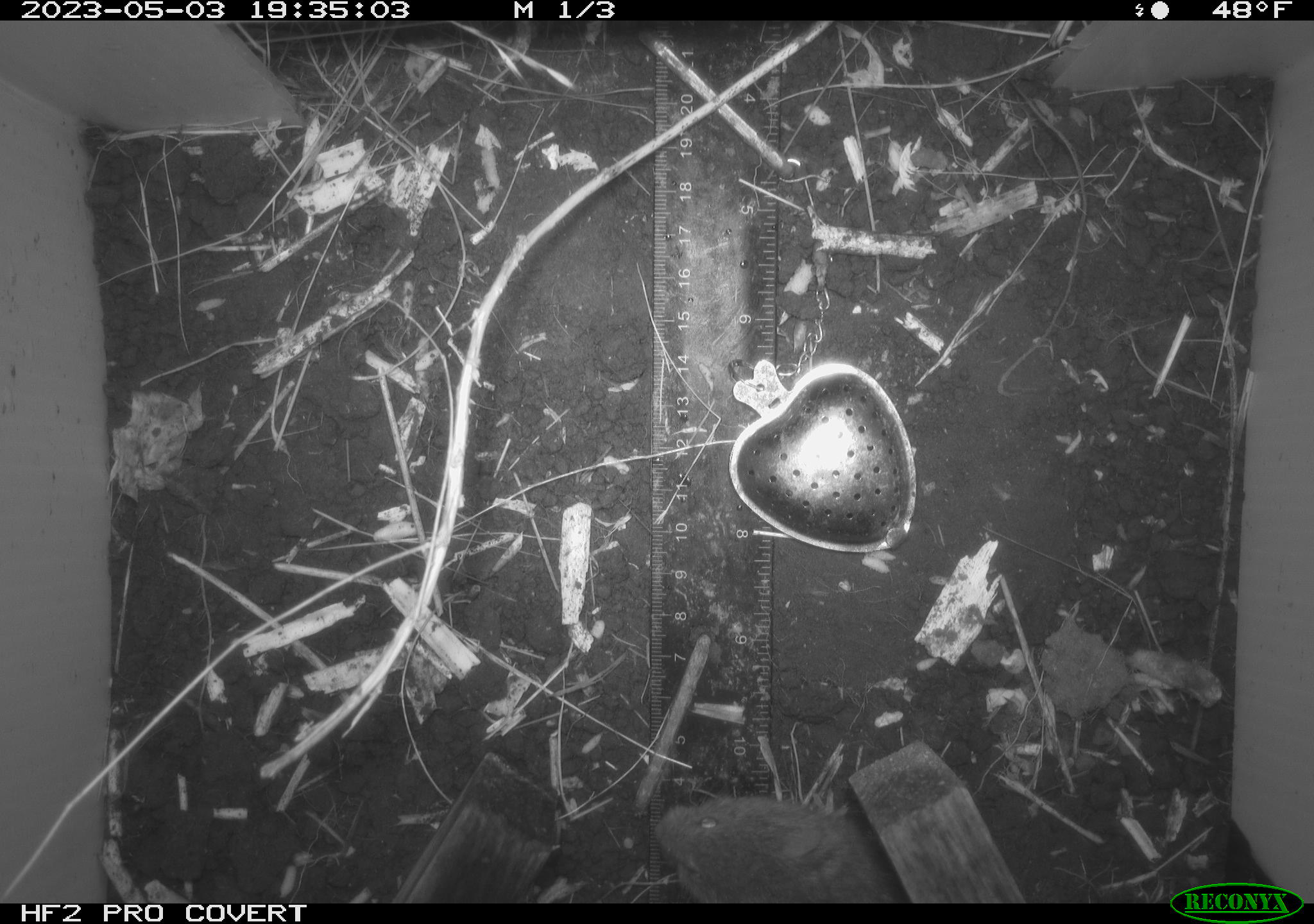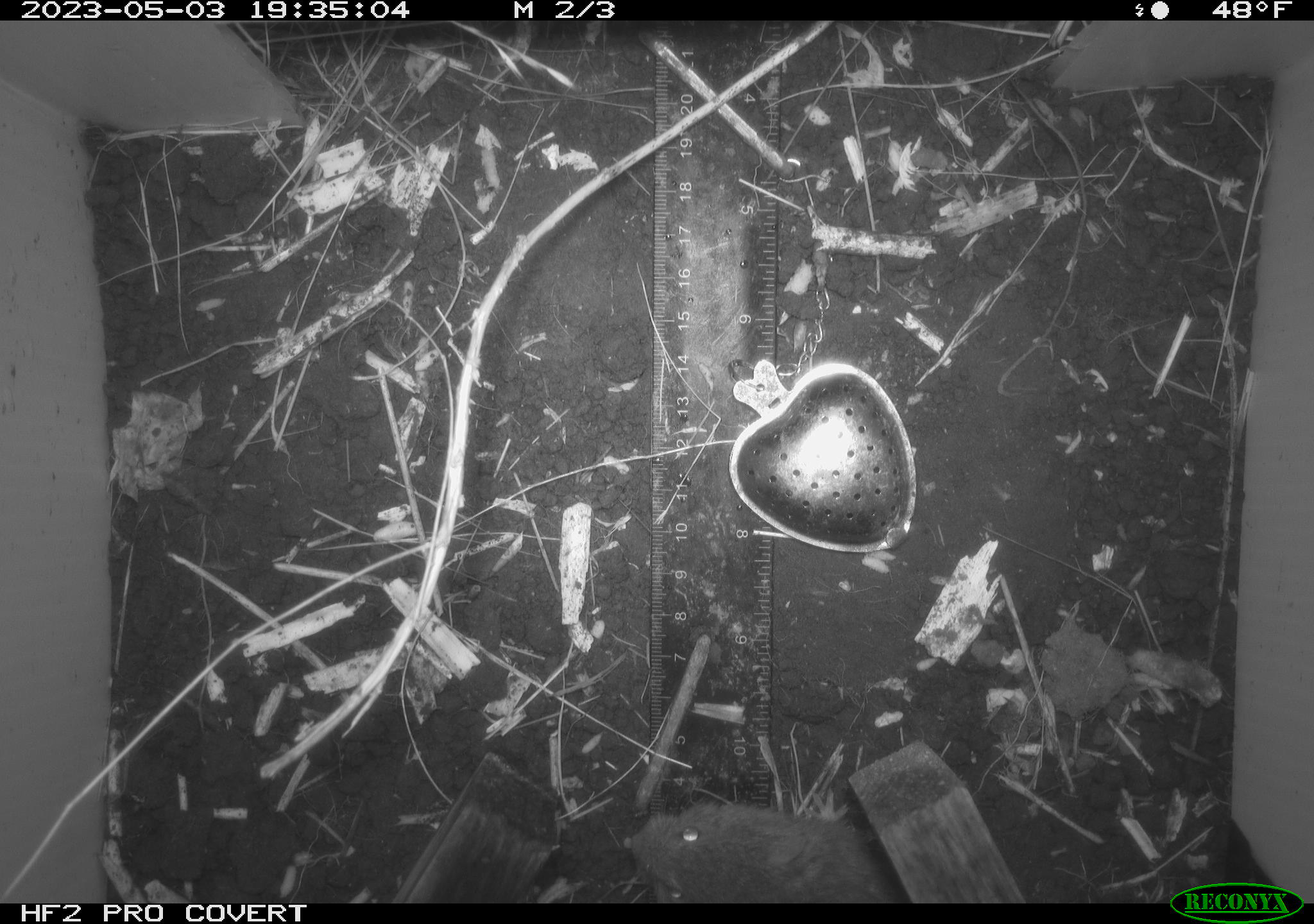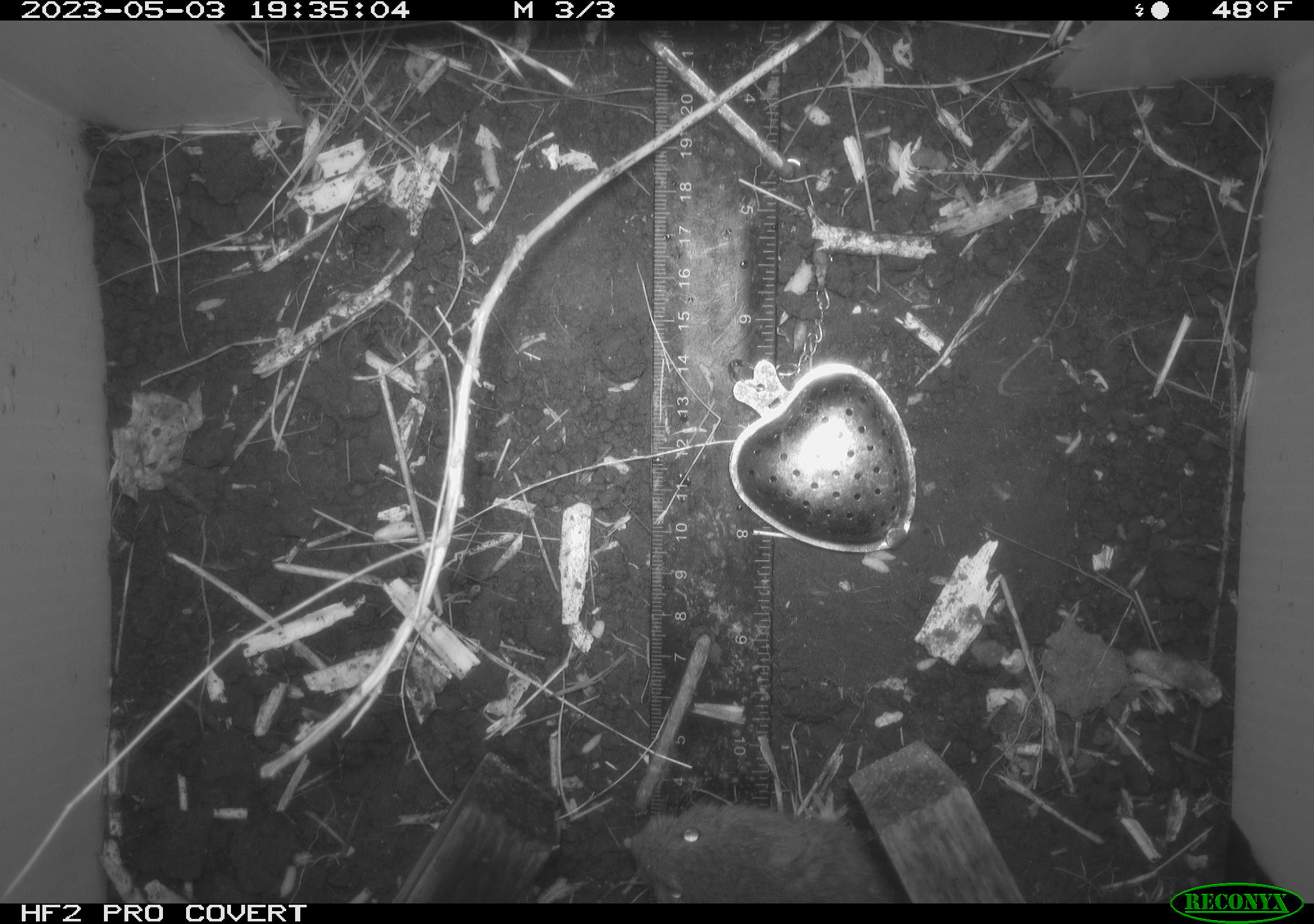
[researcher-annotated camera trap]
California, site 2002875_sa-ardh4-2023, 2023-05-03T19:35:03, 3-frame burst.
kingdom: Animalia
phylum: Chordata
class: Mammalia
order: Rodentia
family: Cricetidae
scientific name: Arvicolinae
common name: voles, lemmings, and muskrats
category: arvicolinae subfamily